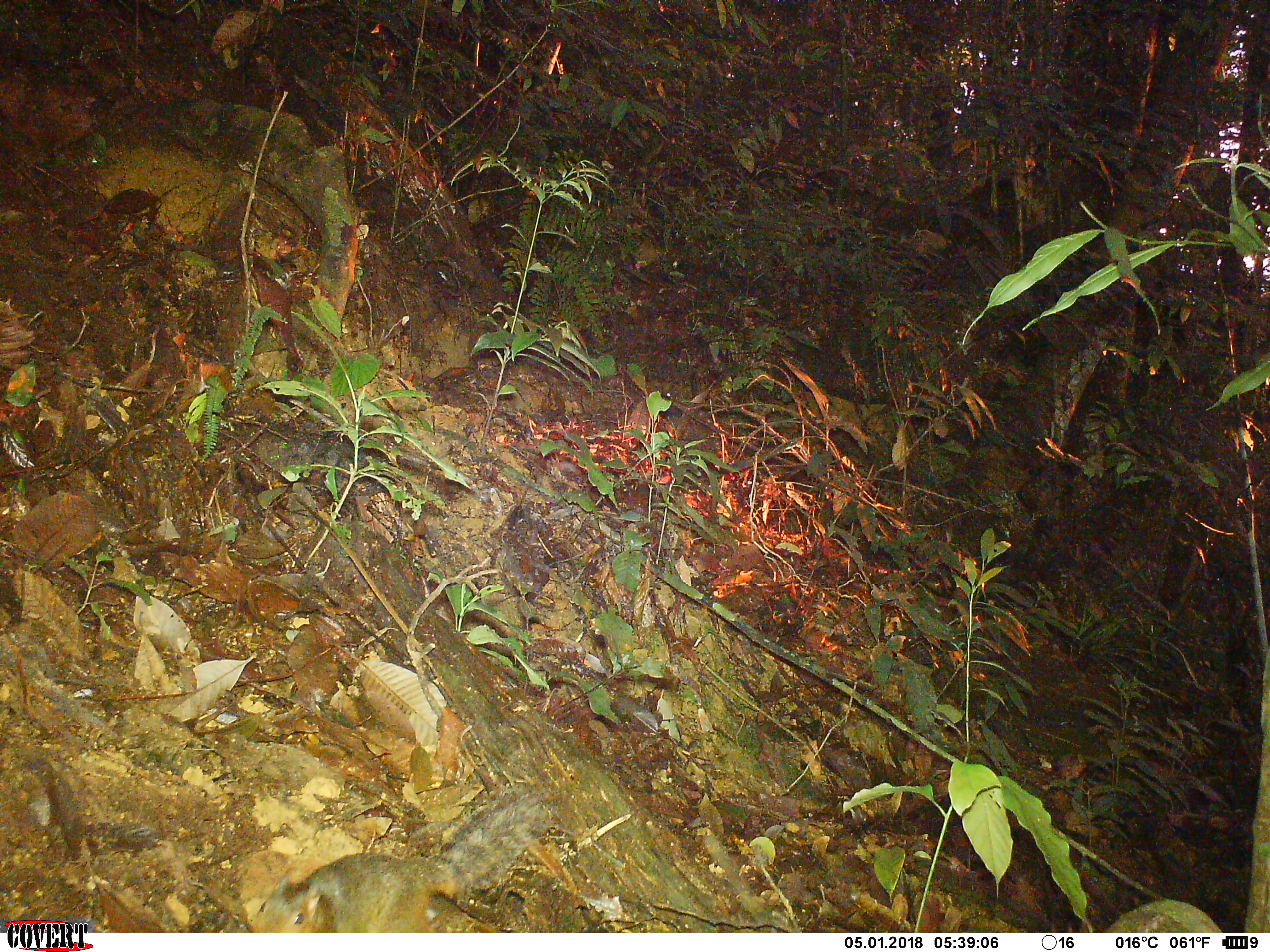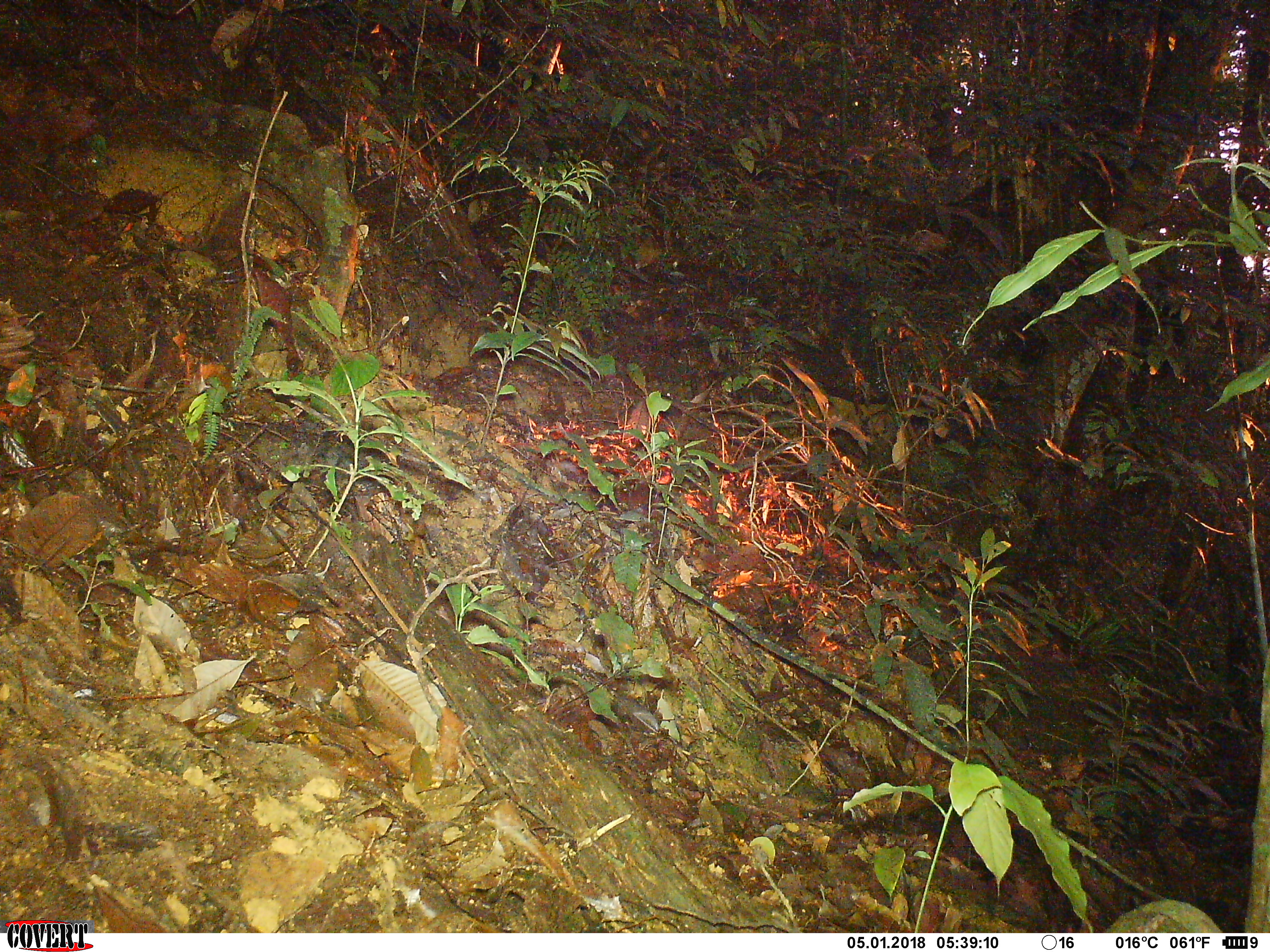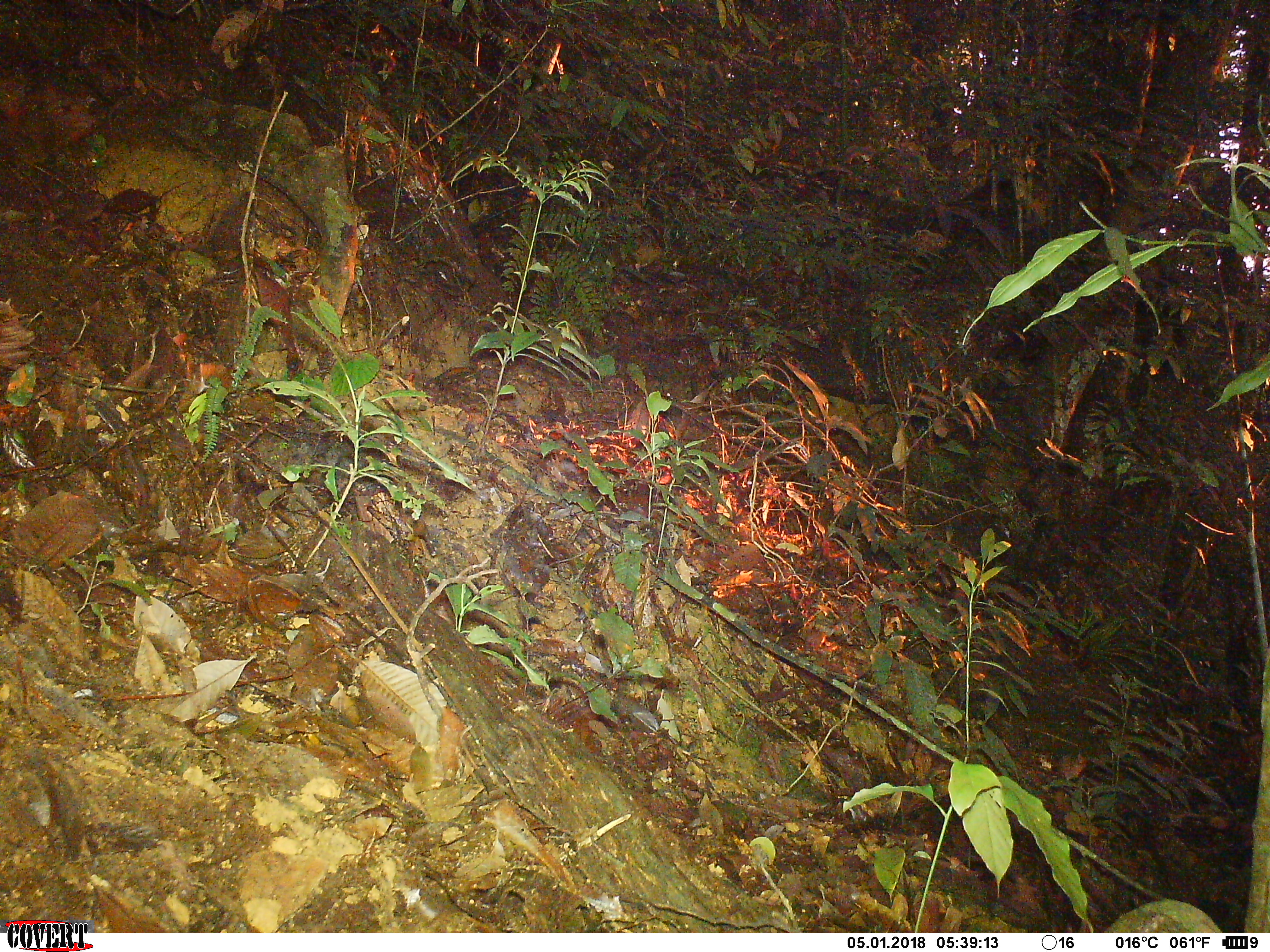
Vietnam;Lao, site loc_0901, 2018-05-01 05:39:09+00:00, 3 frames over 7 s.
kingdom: Animalia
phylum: Chordata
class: Mammalia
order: Rodentia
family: Sciuridae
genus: Dremomys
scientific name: Dremomys rufigenis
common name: red-cheeked squirrel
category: red cheeked squirrel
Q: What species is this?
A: Red cheeked squirrel (red-cheeked squirrel) (Dremomys rufigenis).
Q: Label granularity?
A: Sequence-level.